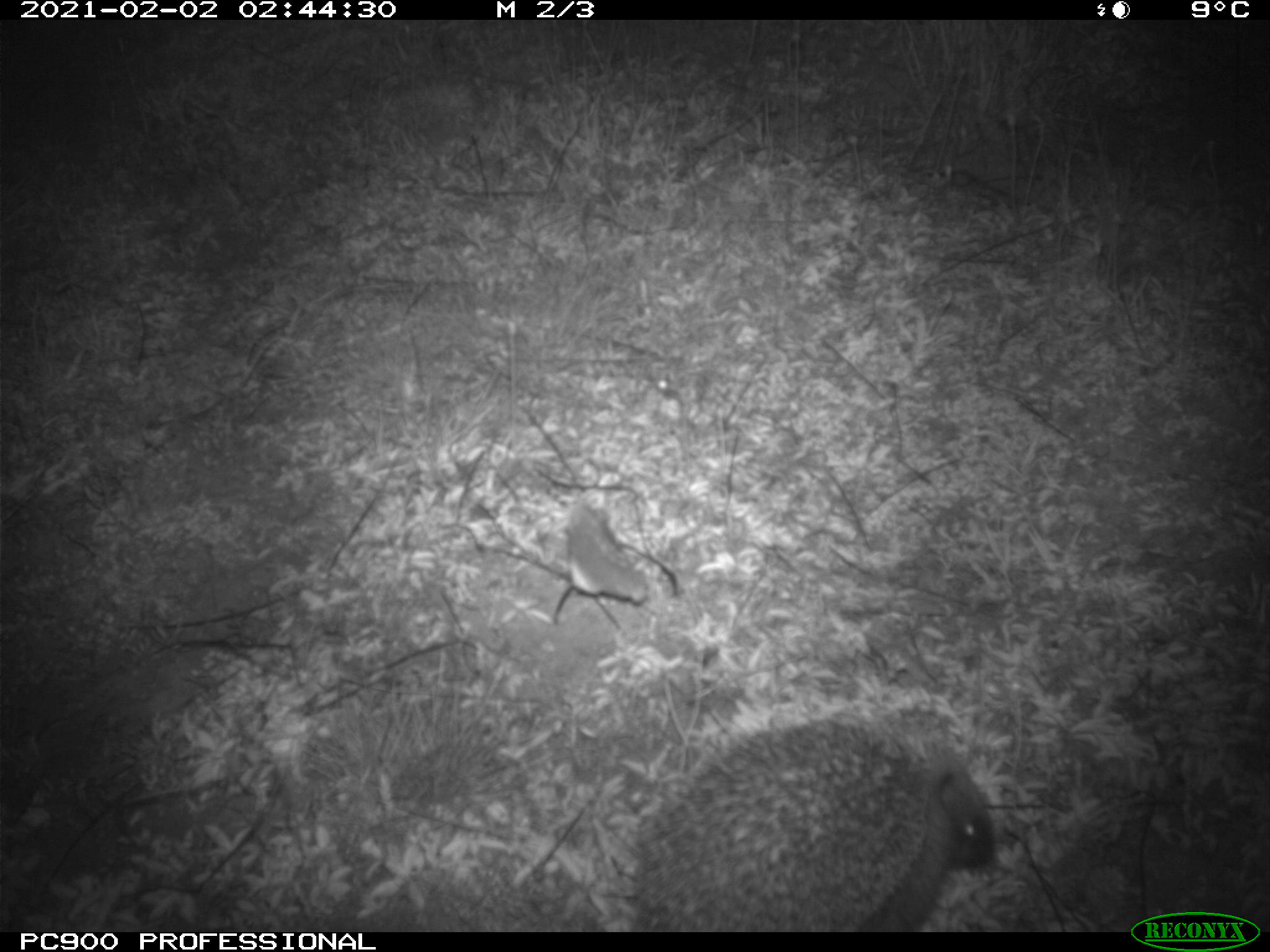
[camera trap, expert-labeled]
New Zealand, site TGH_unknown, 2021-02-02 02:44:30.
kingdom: Animalia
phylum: Chordata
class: Mammalia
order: Eulipotyphla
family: Erinaceidae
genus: Erinaceus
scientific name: Erinaceus europaeus europaeus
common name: european hedgehog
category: hedgehog